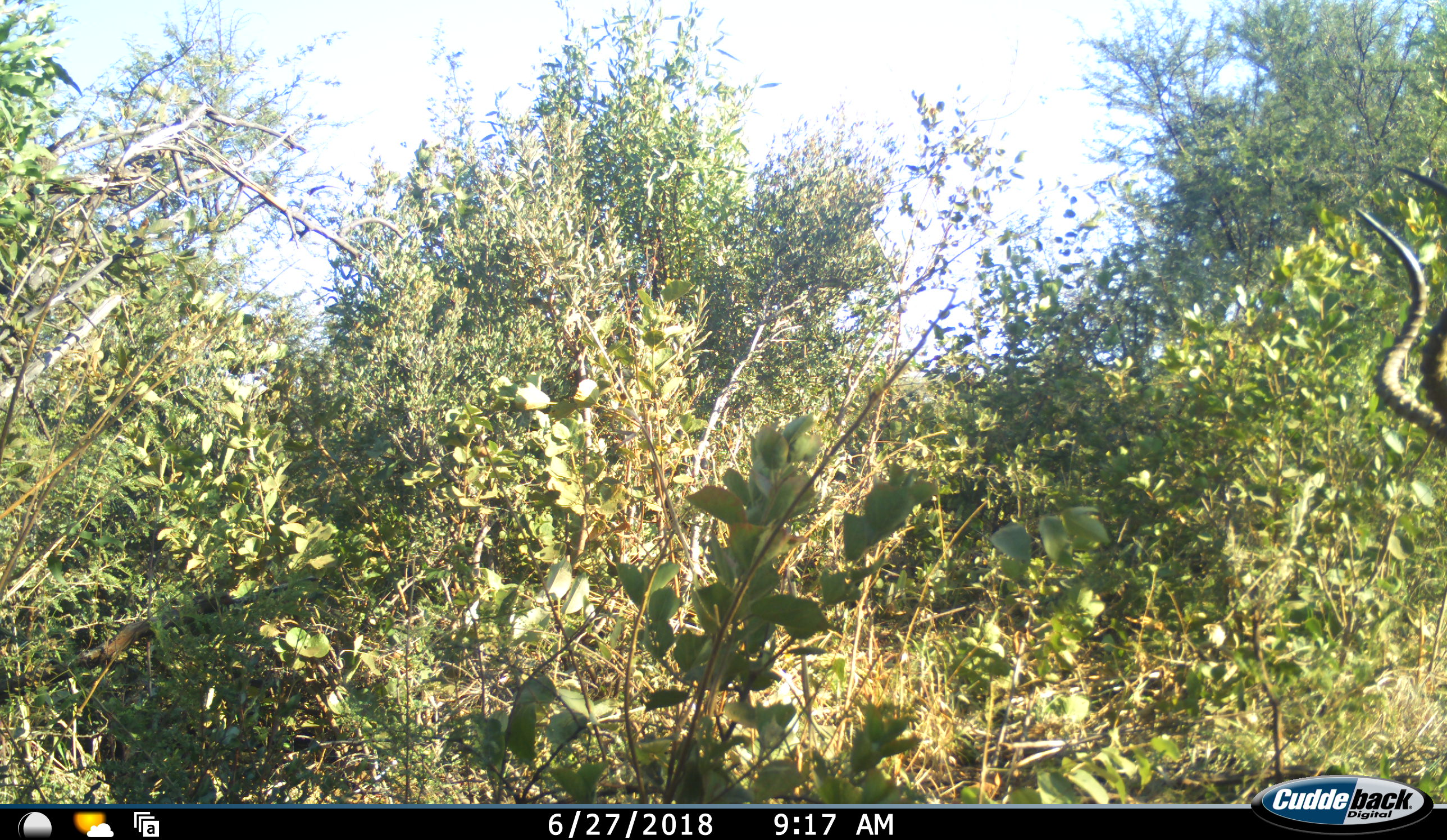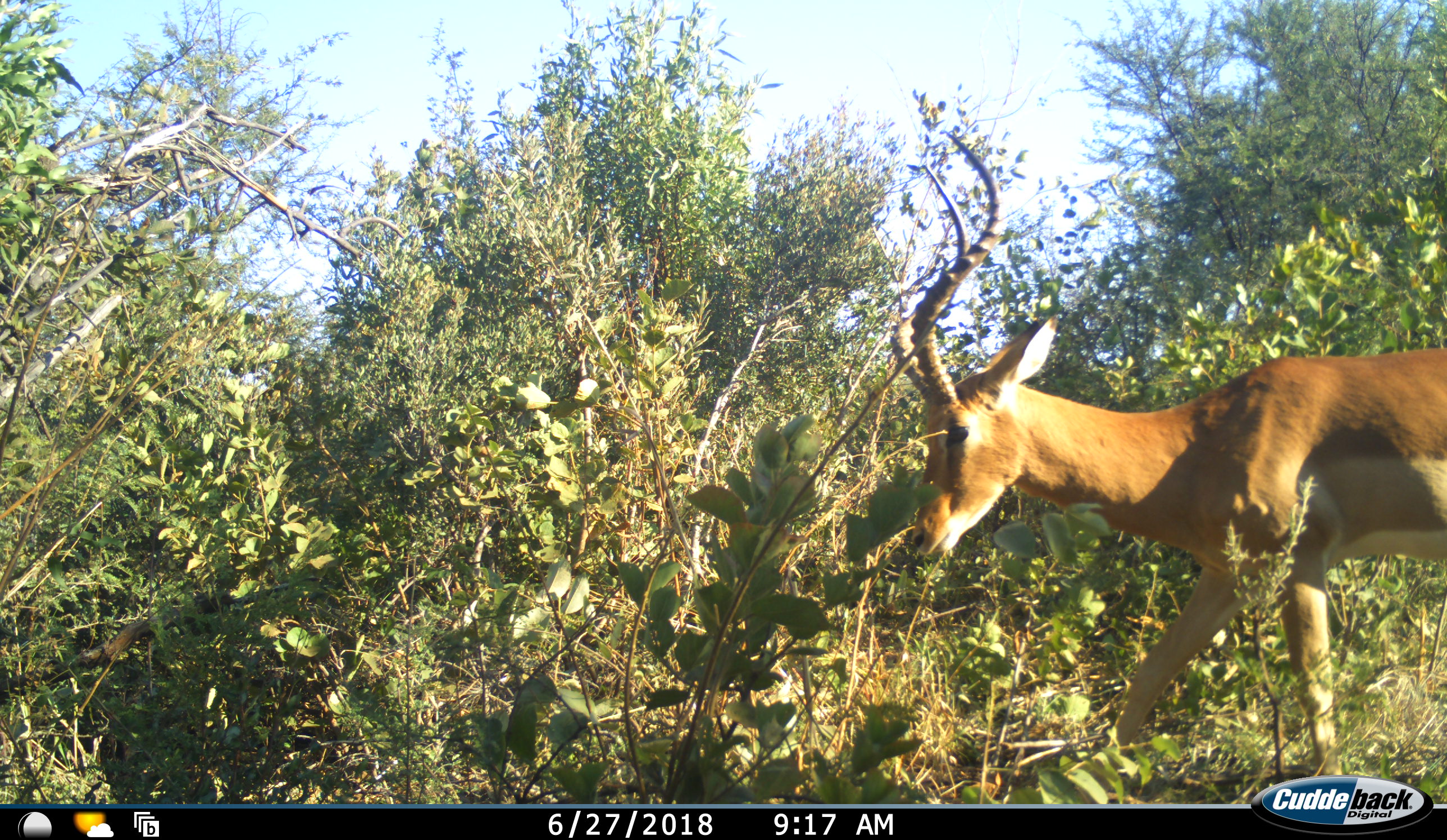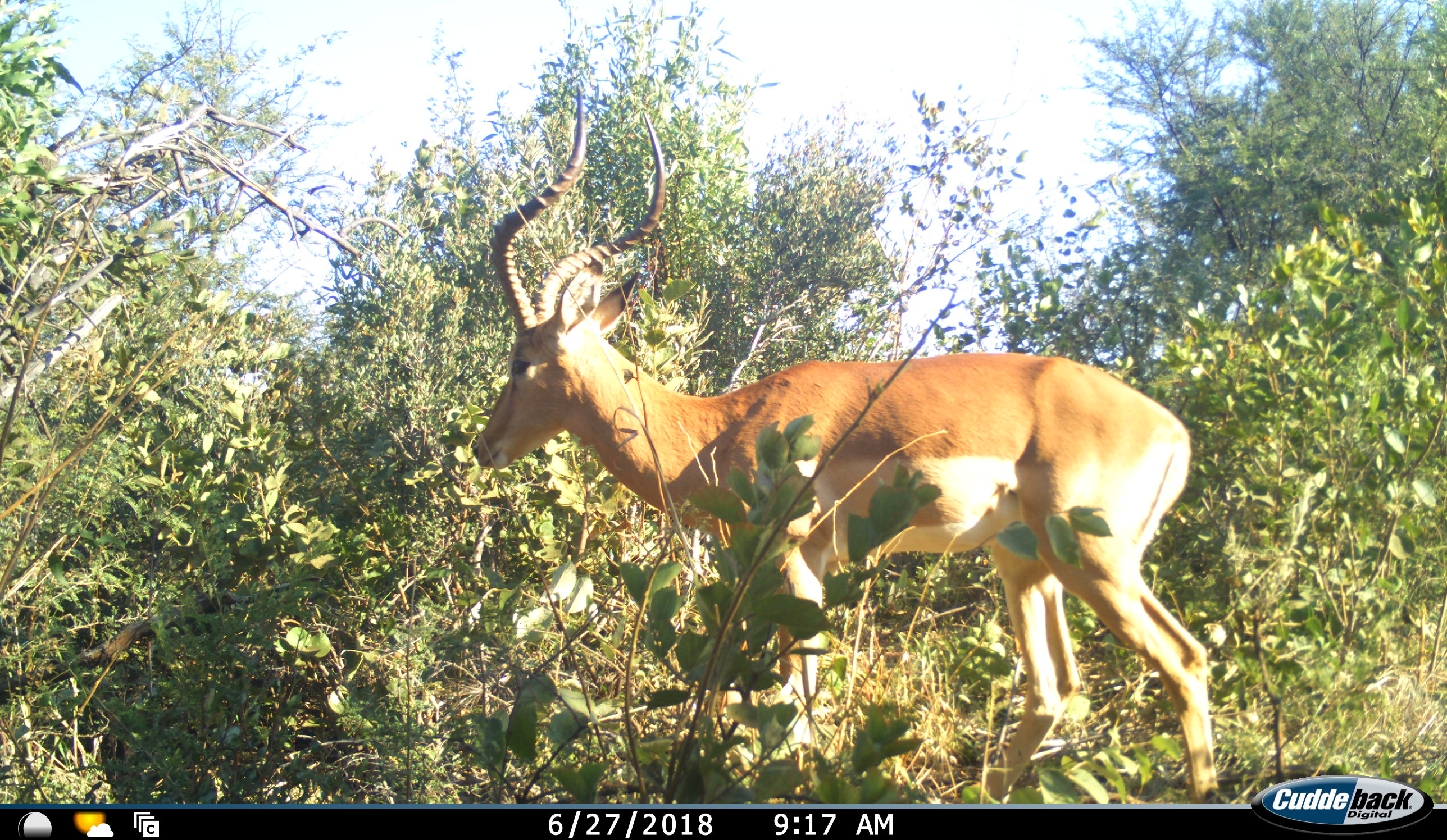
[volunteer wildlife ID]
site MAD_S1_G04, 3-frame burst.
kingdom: Animalia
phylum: Chordata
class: Mammalia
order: Artiodactyla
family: Bovidae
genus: Aepyceros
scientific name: Aepyceros melampus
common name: impala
Impala (Aepyceros melampus), count 1. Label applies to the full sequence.